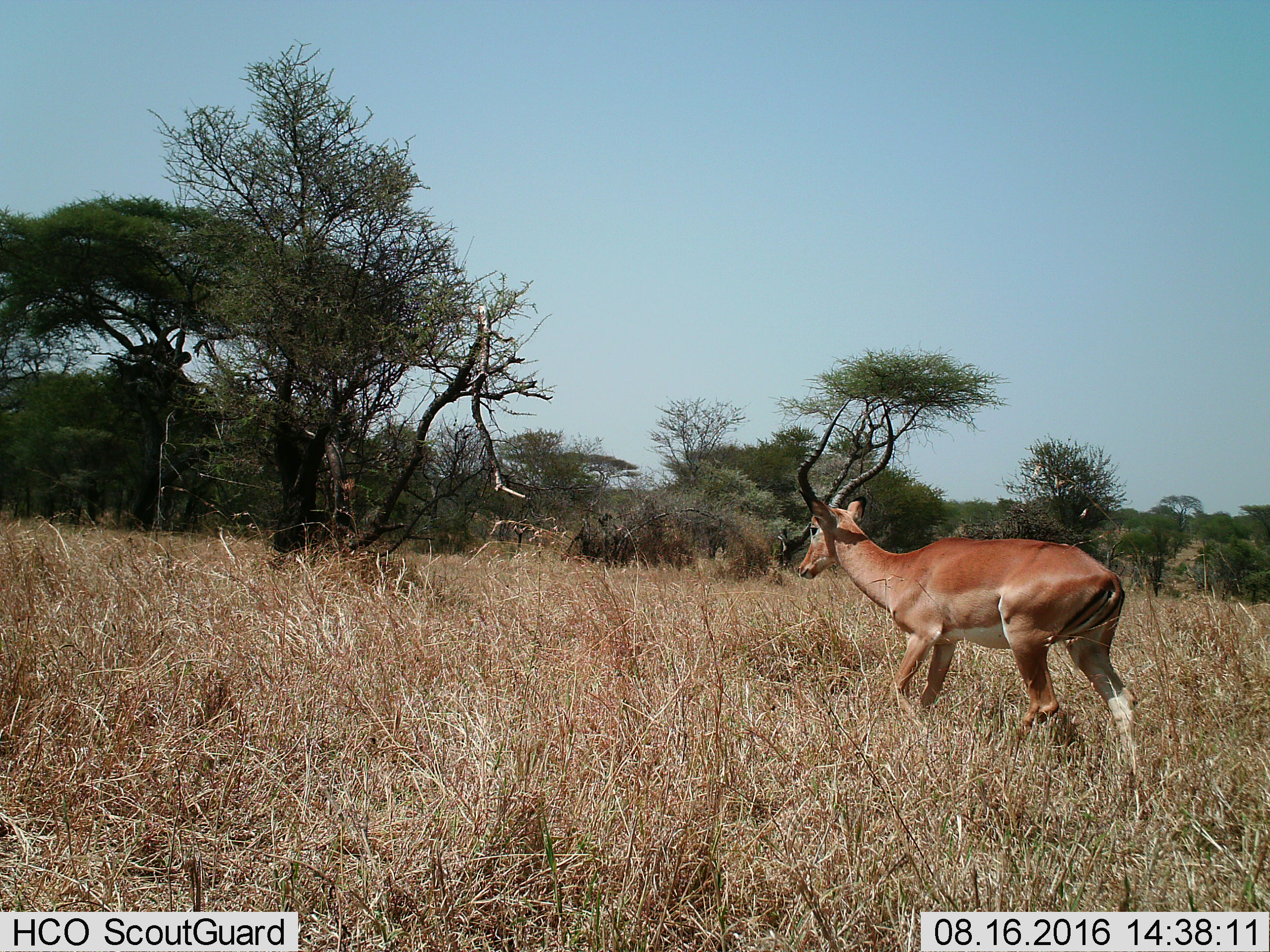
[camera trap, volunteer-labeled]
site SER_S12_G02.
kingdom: Animalia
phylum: Chordata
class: Mammalia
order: Artiodactyla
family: Bovidae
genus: Aepyceros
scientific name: Aepyceros melampus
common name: impala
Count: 1.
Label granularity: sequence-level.